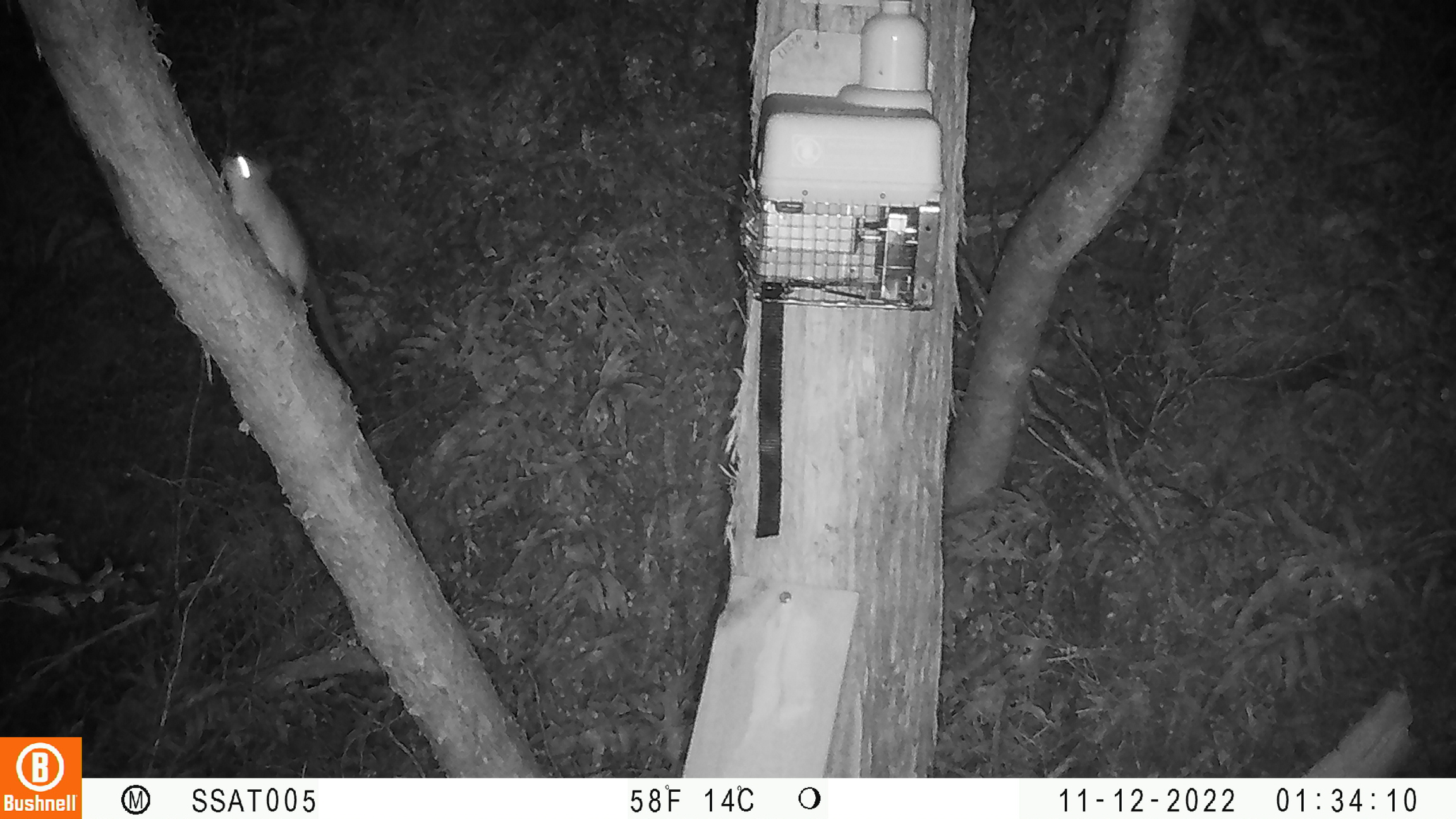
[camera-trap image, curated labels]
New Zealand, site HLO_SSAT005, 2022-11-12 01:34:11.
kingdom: Animalia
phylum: Chordata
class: Mammalia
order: Rodentia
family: Muridae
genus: Rattus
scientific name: Rattus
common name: rat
Rat (Rattus).